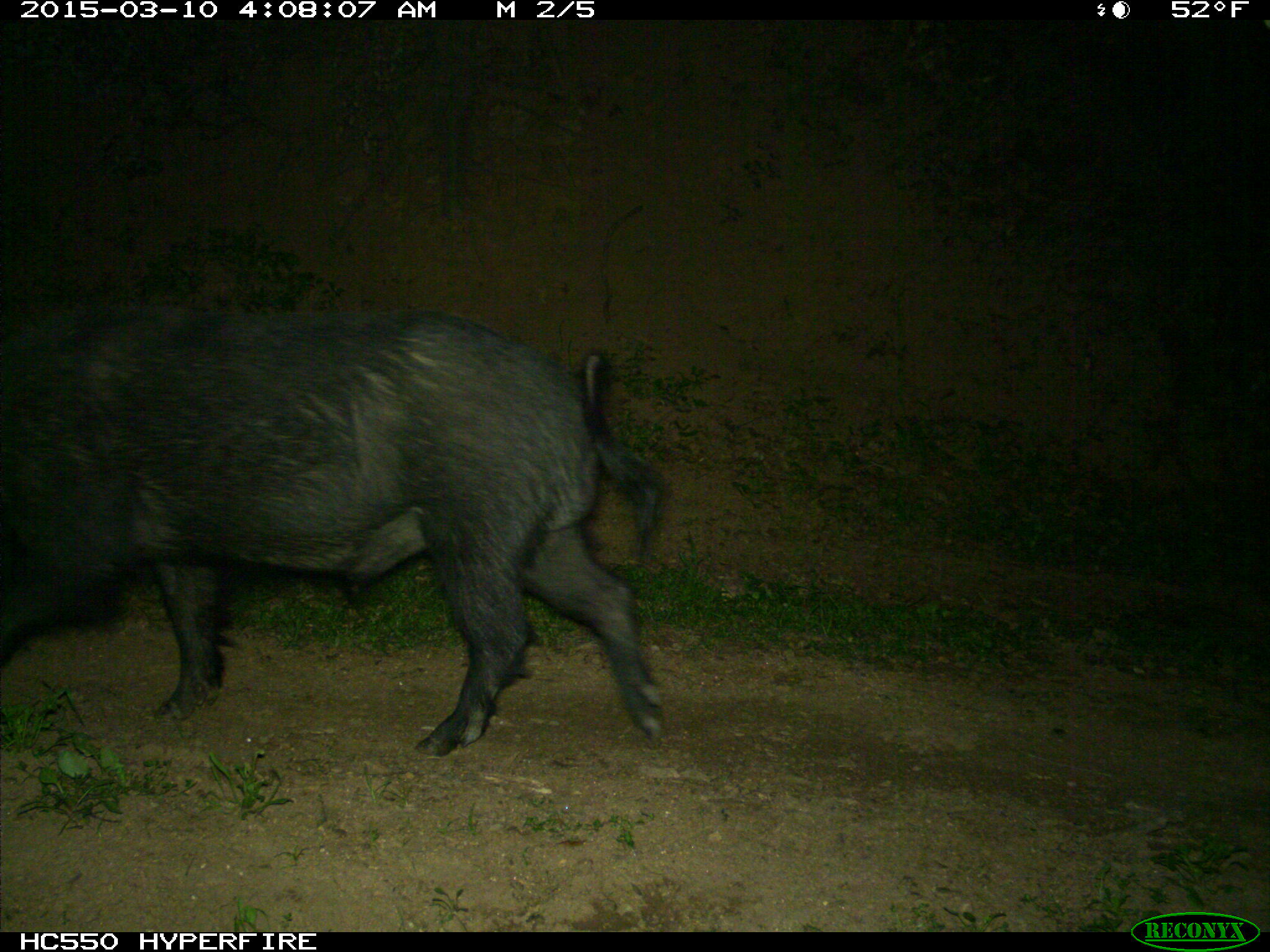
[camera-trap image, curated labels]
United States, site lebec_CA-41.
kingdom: Animalia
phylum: Chordata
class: Mammalia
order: Artiodactyla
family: Suidae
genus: Sus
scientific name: Sus scrofa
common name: wild boar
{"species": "Sus scrofa (wild boar)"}